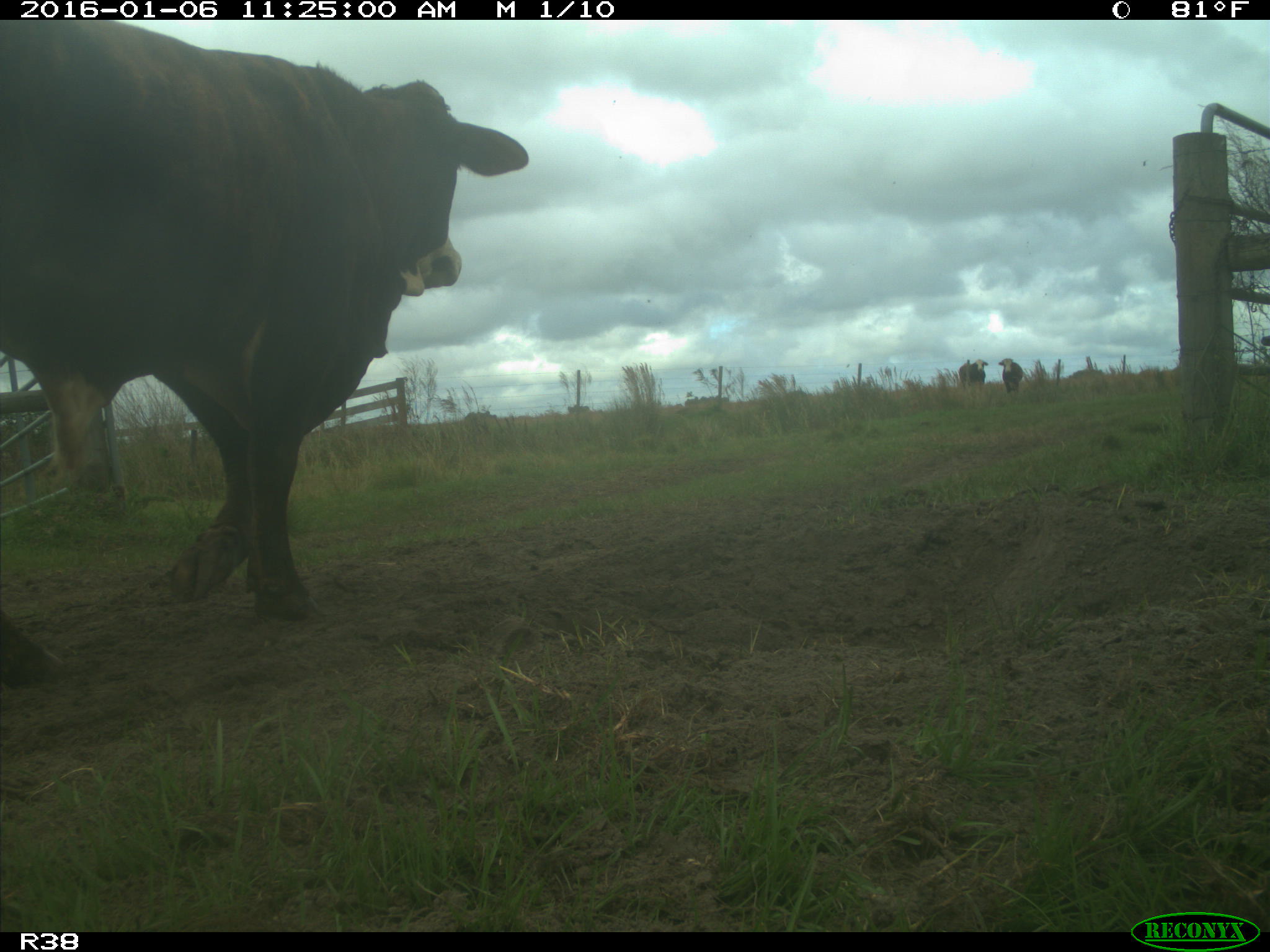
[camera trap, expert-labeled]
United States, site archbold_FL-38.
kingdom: Animalia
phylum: Chordata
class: Mammalia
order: Artiodactyla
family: Bovidae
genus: Bos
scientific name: Bos taurus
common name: domestic cow